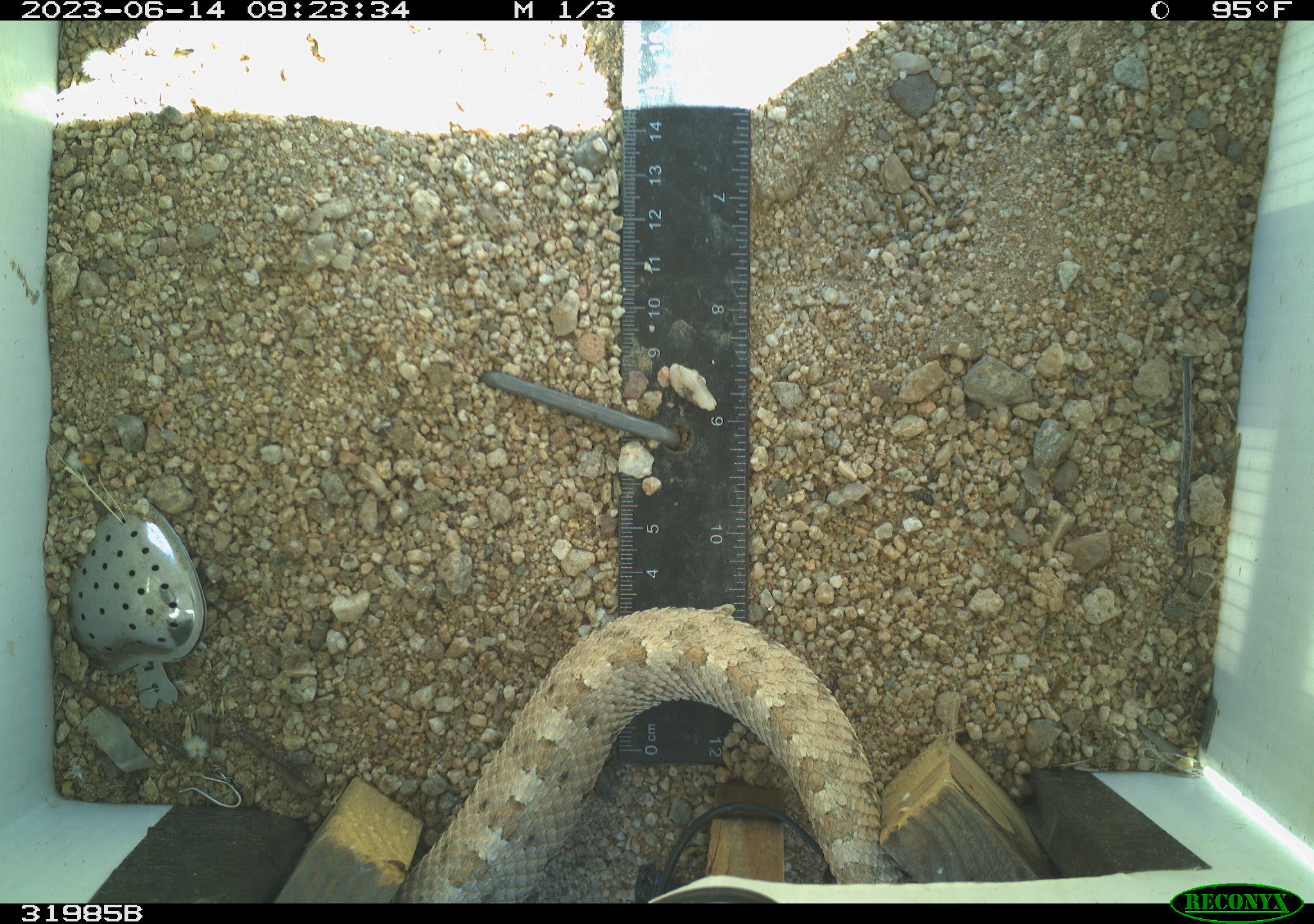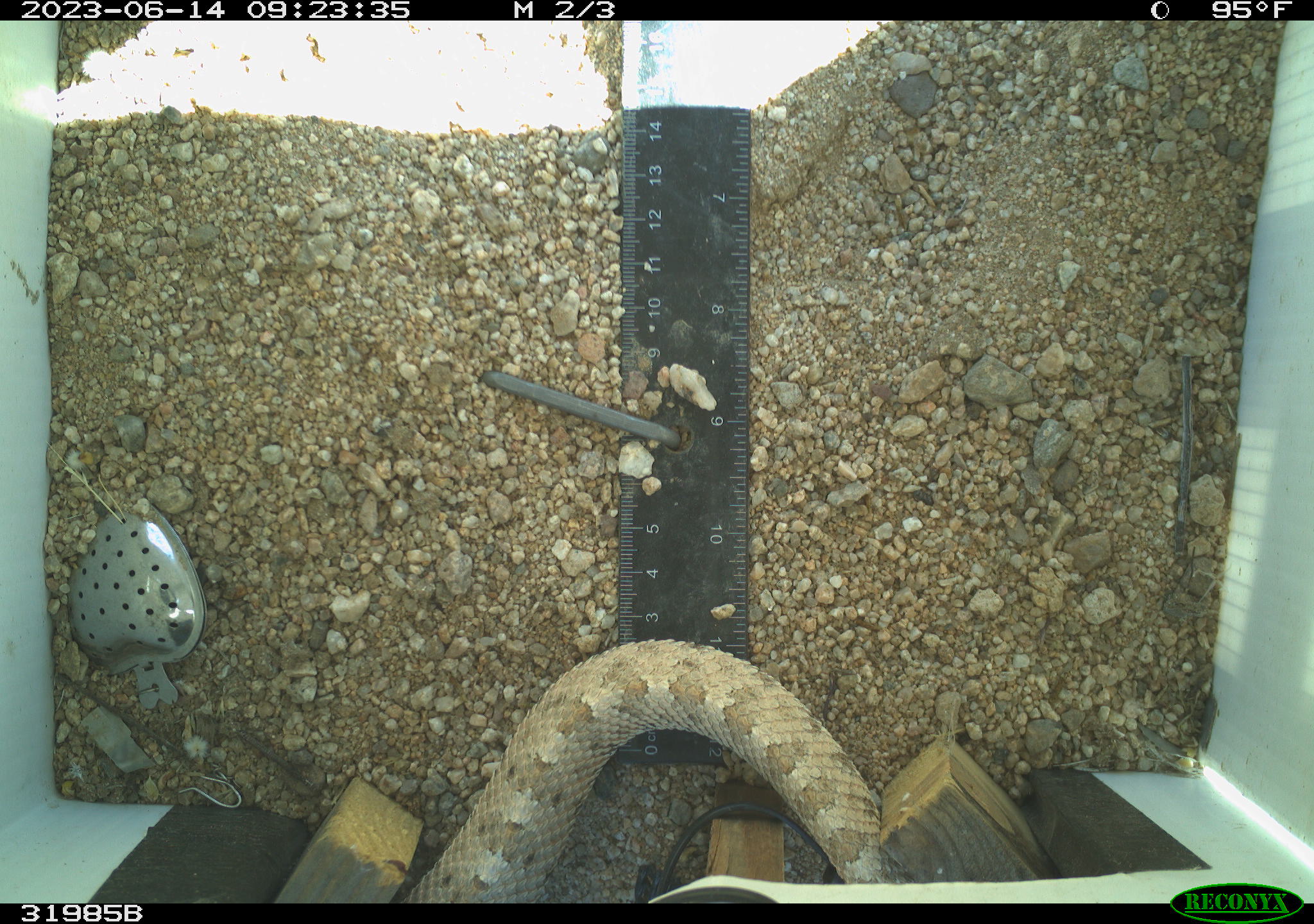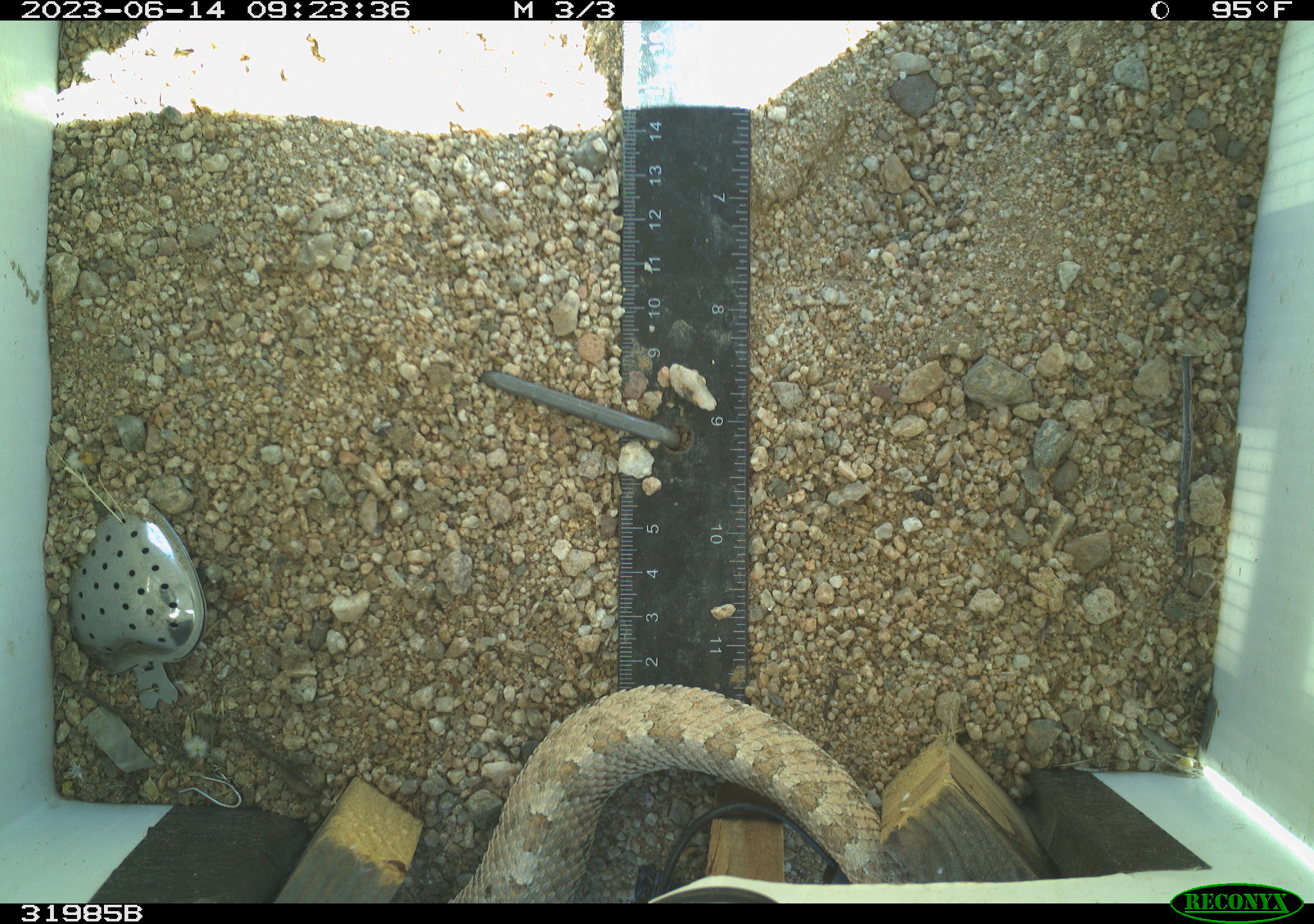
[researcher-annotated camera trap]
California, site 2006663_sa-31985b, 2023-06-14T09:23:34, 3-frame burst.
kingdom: Animalia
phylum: Chordata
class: Reptilia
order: Squamata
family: Viperidae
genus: Crotalus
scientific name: Crotalus scutulatus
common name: mojave rattlesnake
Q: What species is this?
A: Mojave rattlesnake (Crotalus scutulatus).